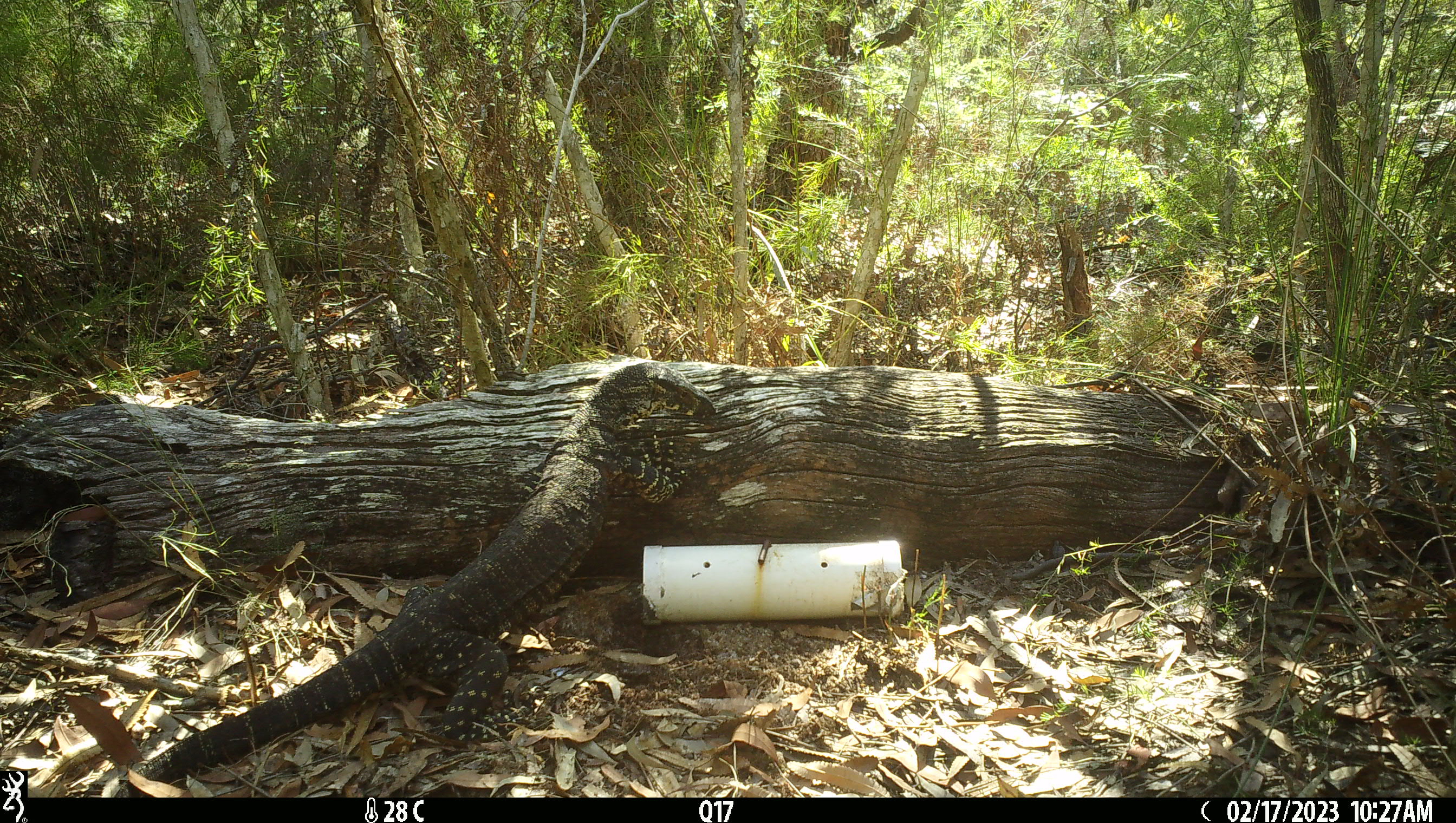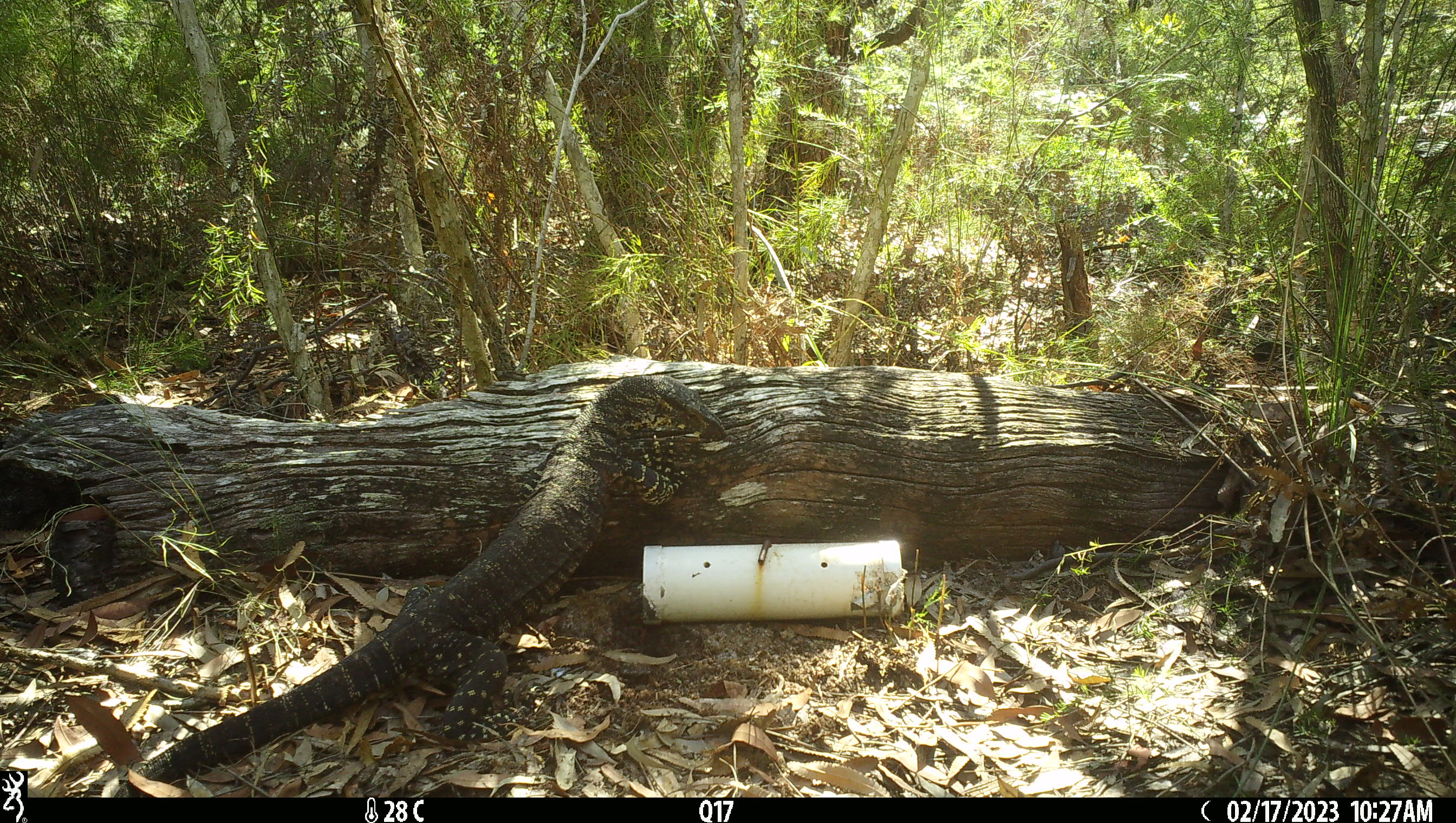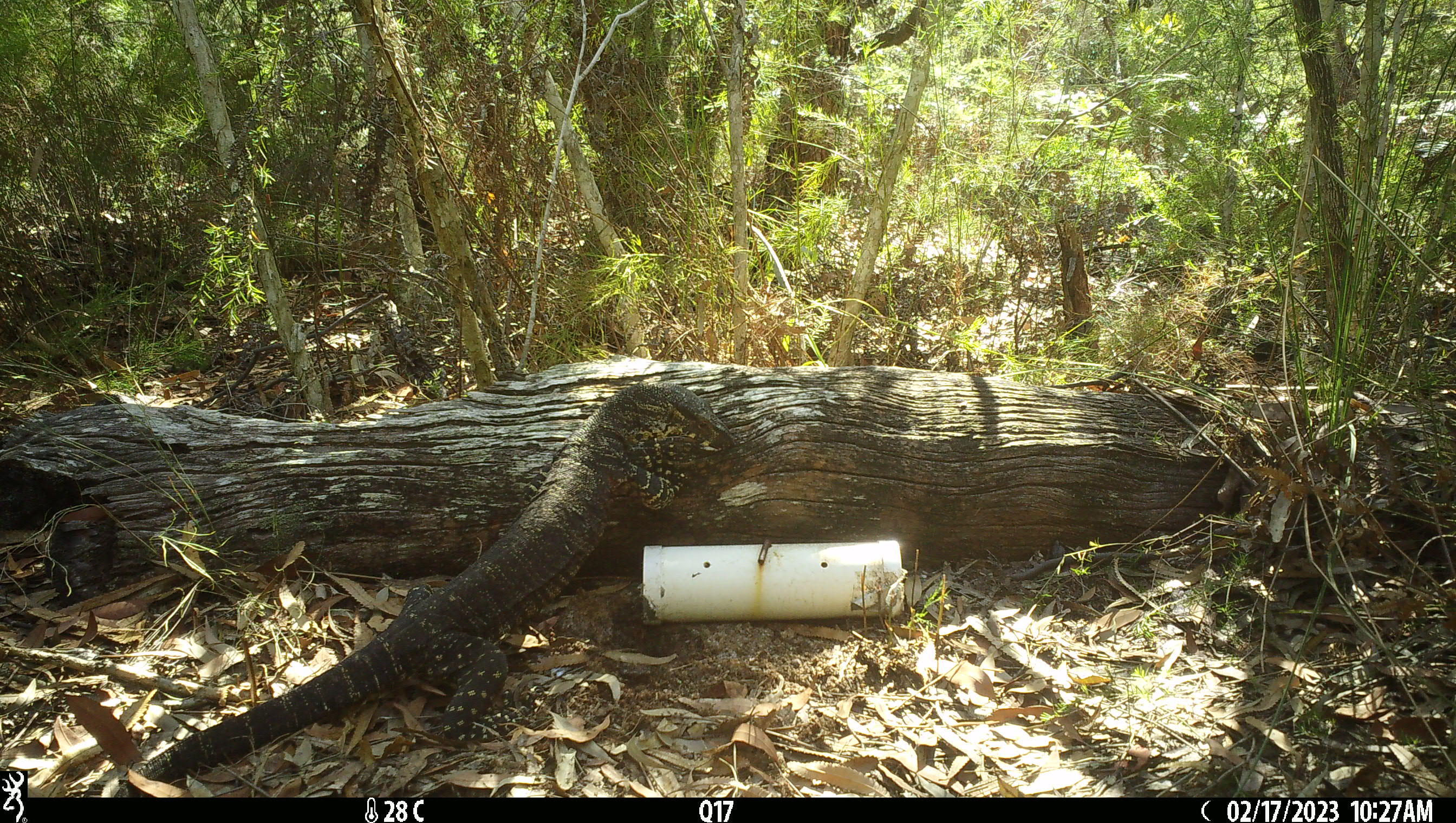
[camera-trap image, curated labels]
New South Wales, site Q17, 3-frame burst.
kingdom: Animalia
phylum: Chordata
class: Reptilia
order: Squamata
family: Varanidae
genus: Varanus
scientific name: Varanus varius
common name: lace monitor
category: goanna